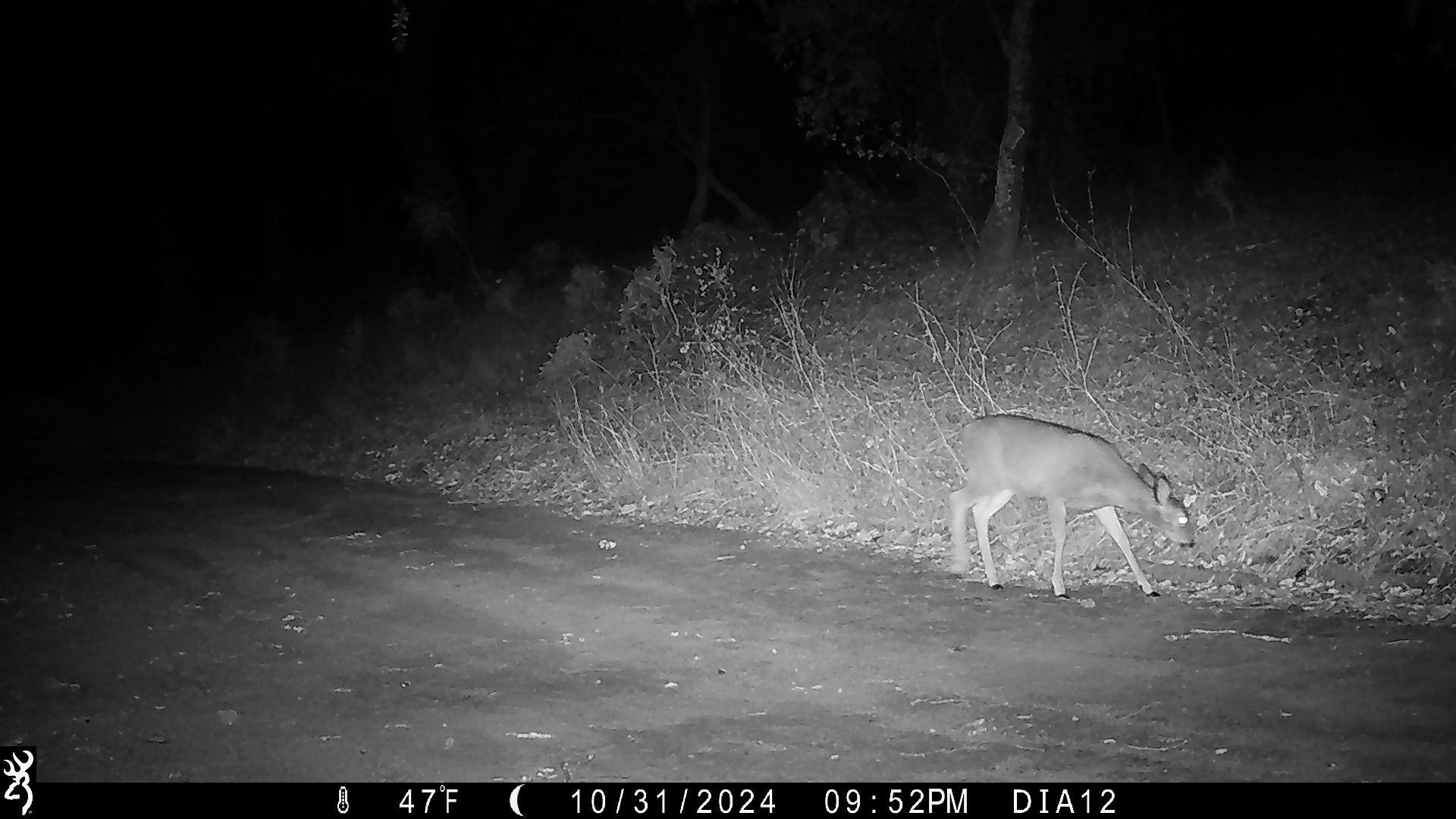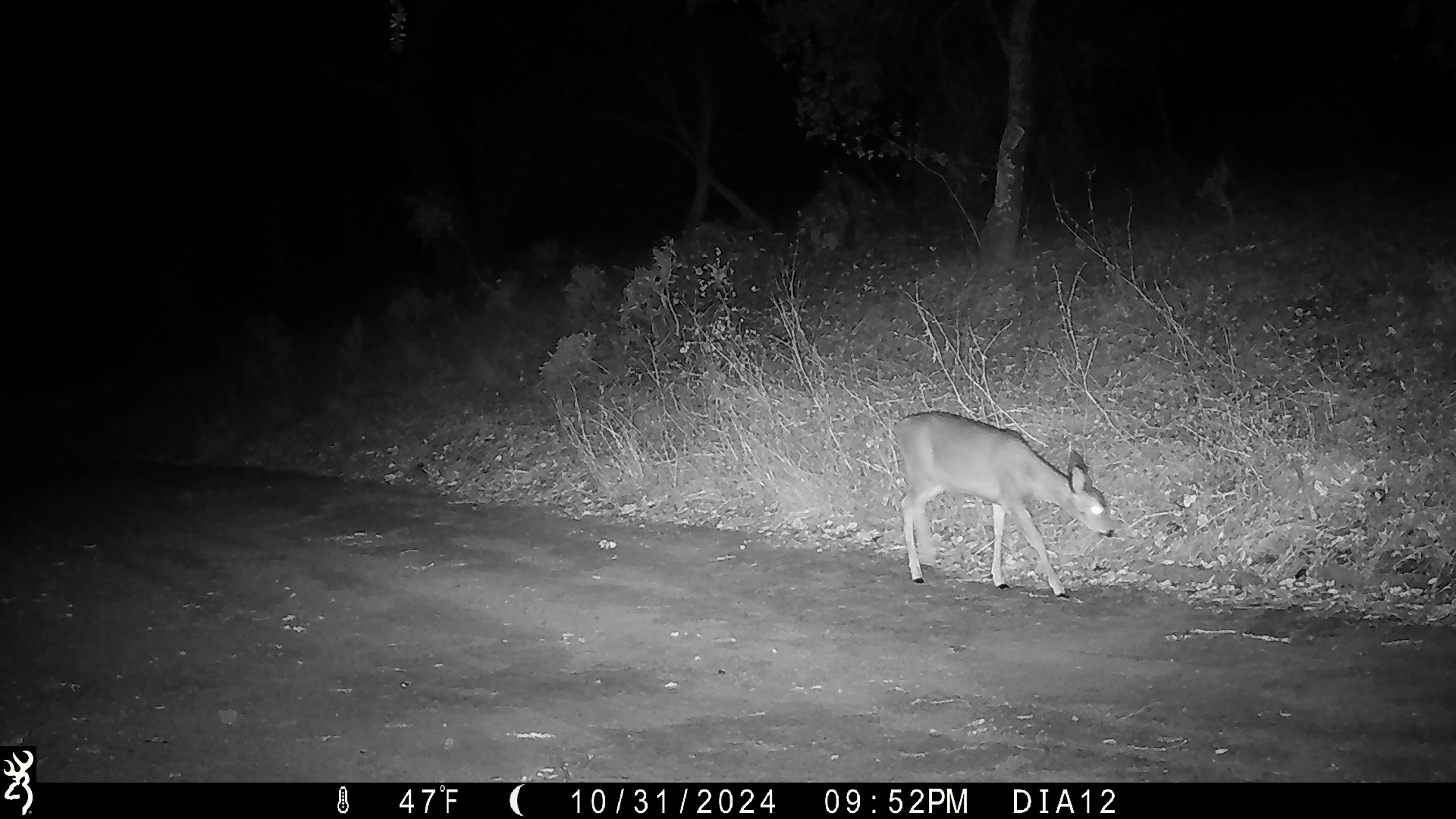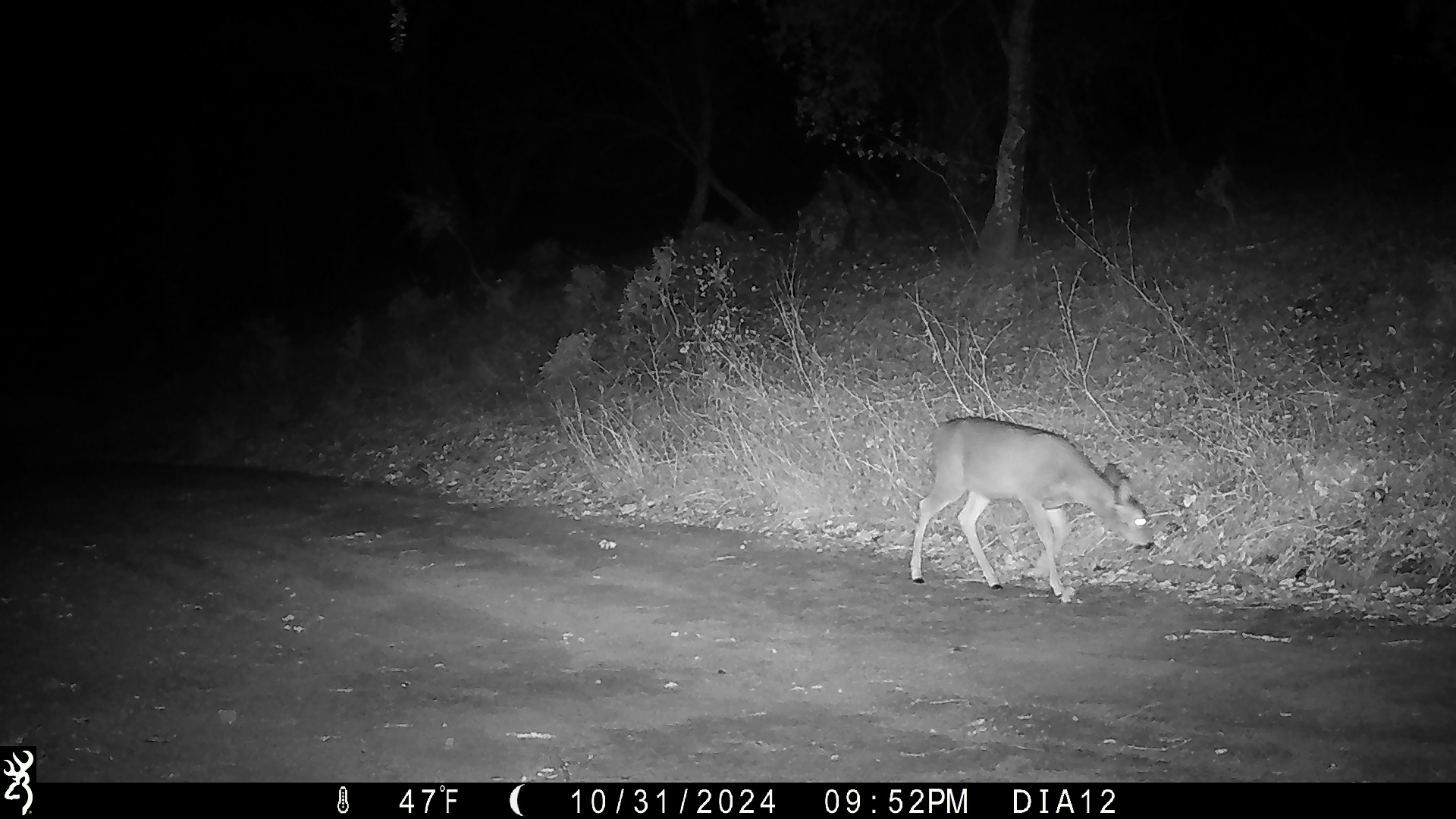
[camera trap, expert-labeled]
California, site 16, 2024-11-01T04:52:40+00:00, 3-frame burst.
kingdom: Animalia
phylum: Chordata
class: Mammalia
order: Artiodactyla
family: Cervidae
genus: Odocoileus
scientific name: Odocoileus hemionus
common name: mule deer